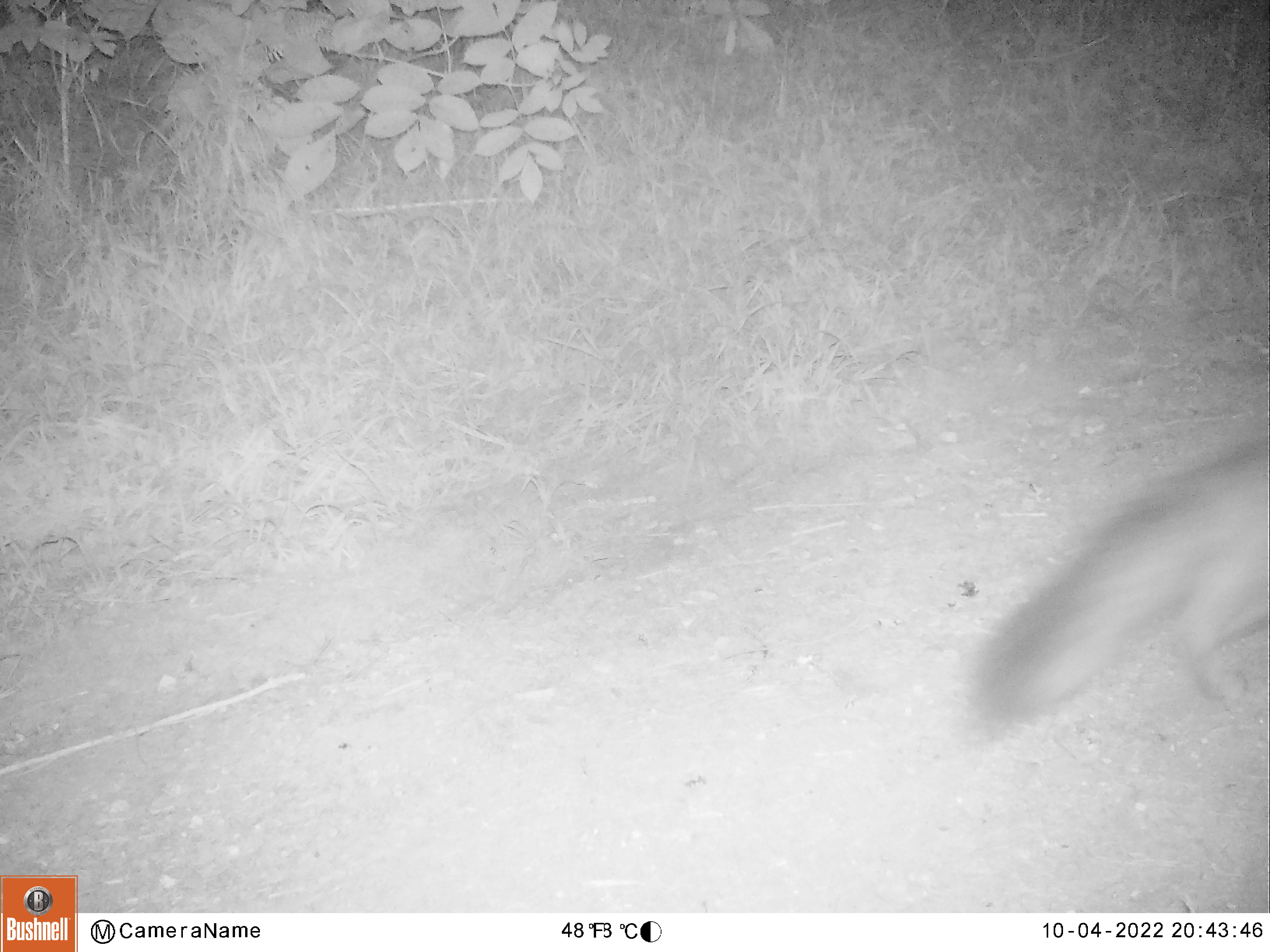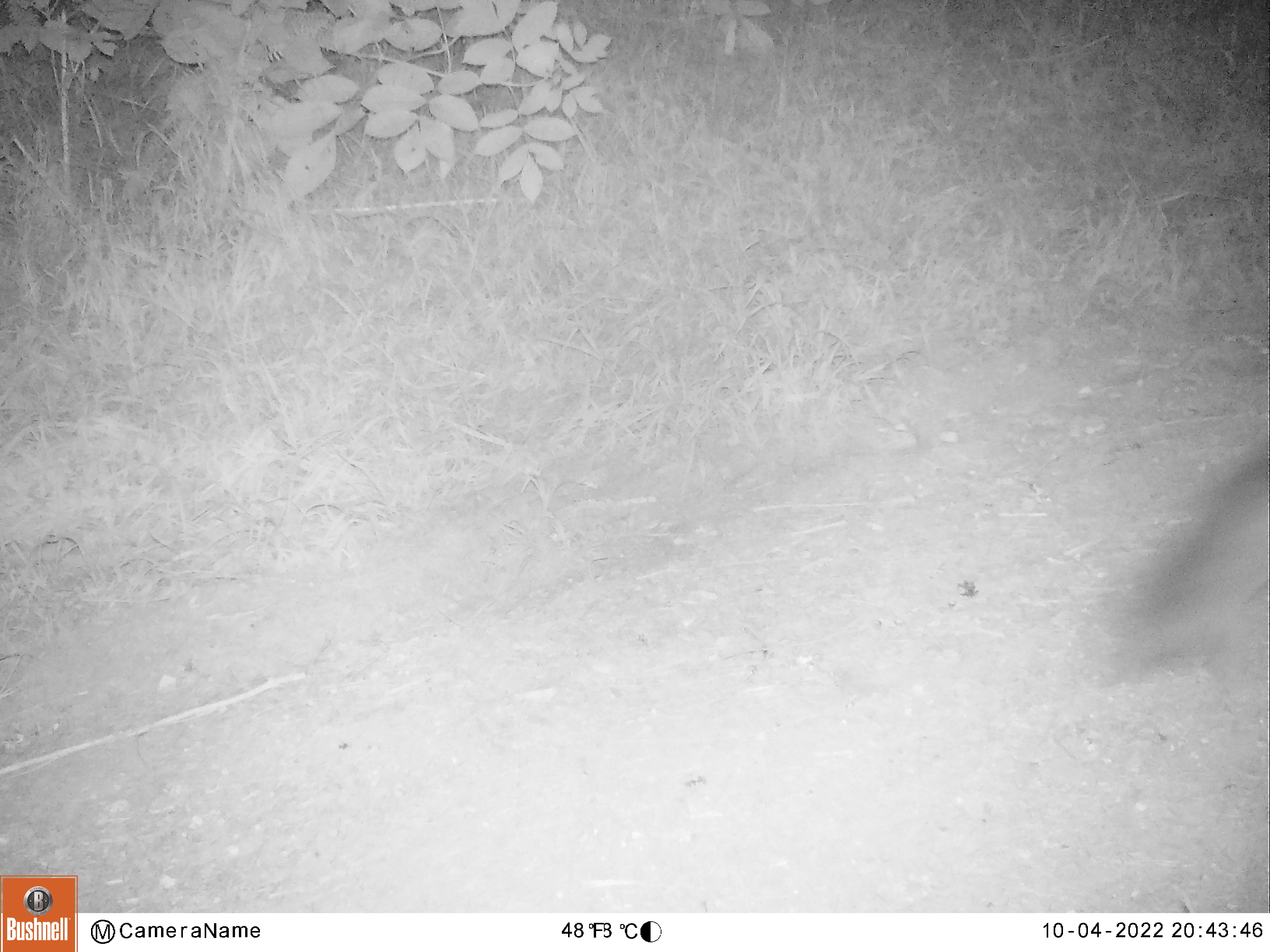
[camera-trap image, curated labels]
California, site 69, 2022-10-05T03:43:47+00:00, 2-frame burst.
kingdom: Animalia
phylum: Chordata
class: Mammalia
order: Carnivora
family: Canidae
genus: Urocyon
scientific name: Urocyon cinereoargenteus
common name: gray fox